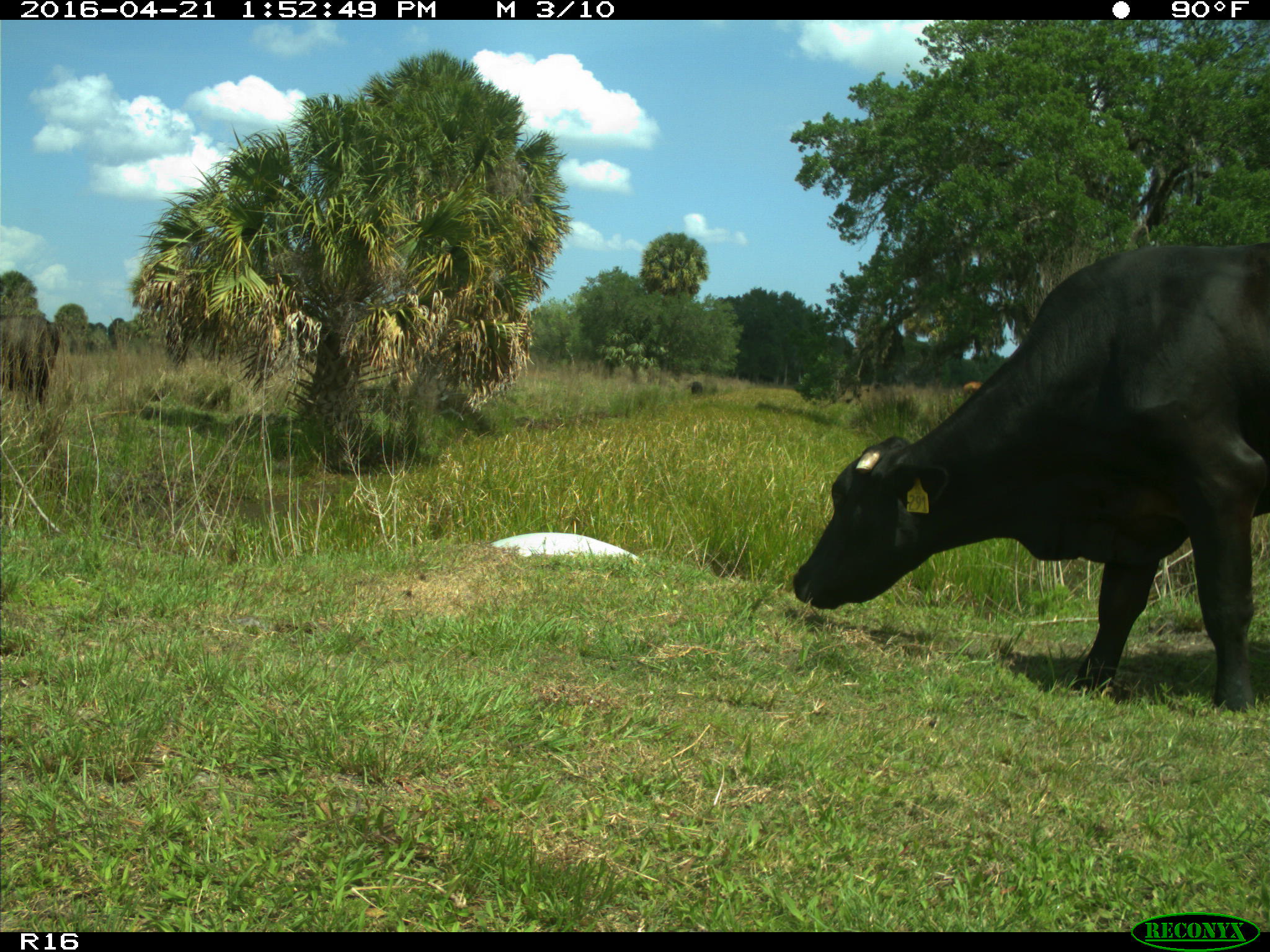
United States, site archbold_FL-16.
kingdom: Animalia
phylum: Chordata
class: Mammalia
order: Artiodactyla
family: Bovidae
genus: Bos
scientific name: Bos taurus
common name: domestic cow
Bos taurus (domestic cow).